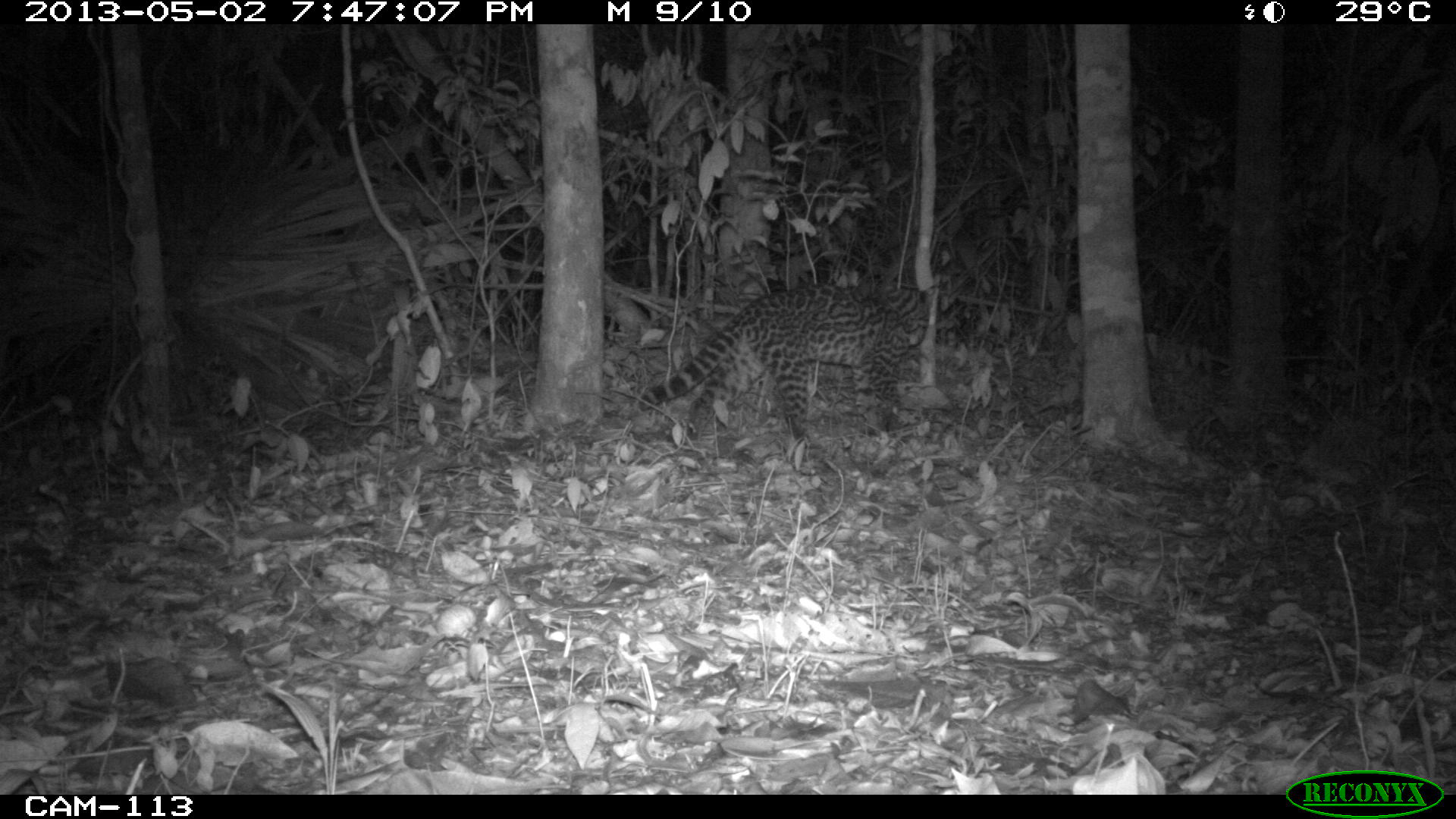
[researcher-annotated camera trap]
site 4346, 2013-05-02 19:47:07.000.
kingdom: Animalia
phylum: Chordata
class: Mammalia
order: Carnivora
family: Felidae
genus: Leopardus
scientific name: Leopardus wiedii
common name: margay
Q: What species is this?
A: Leopardus wiedii (margay).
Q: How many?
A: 1.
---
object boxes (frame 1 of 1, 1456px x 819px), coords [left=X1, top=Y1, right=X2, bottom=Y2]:
leopardus wiedii: [left=635, top=279, right=941, bottom=442]